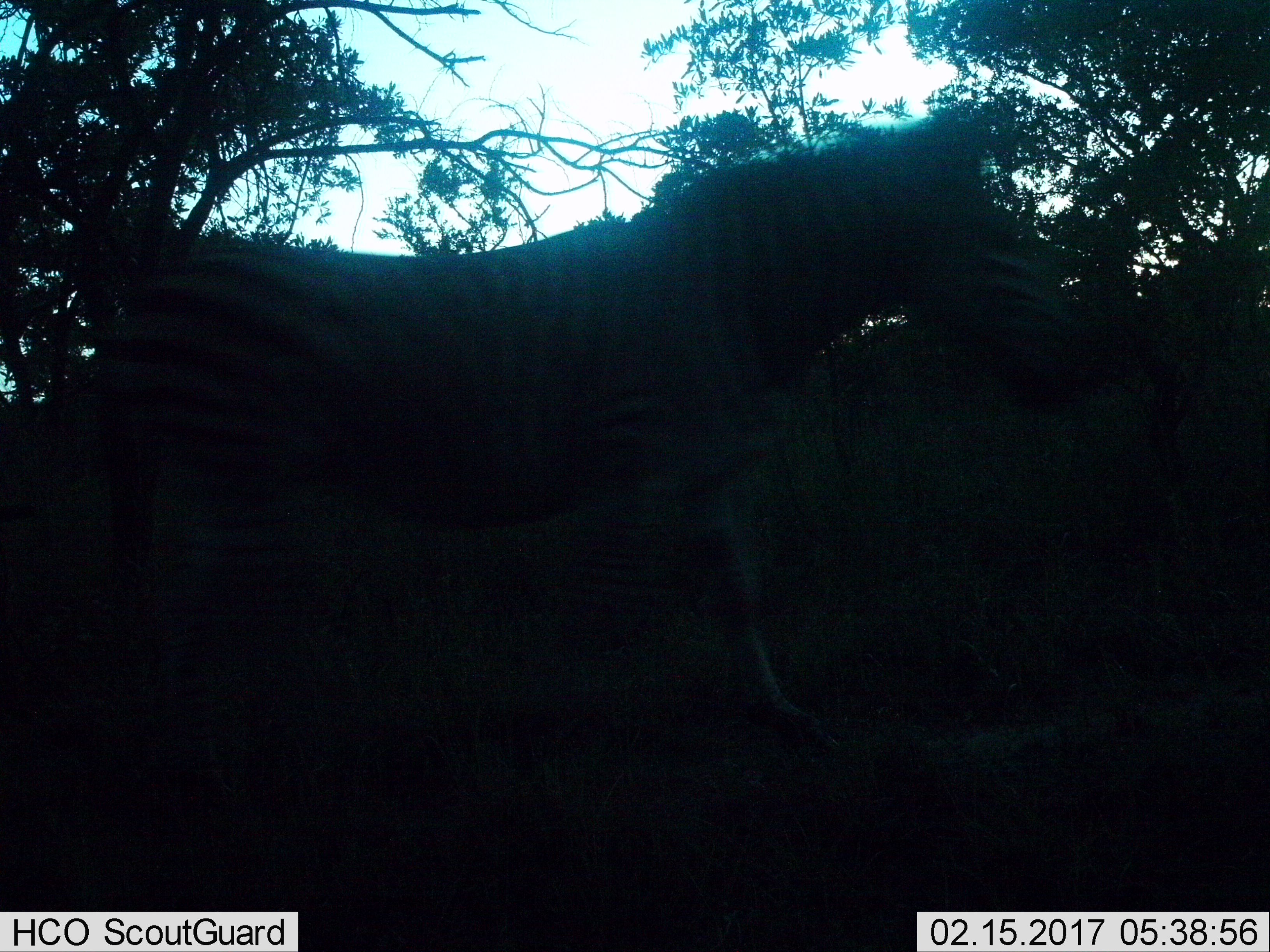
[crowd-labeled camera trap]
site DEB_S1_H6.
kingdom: Animalia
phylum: Chordata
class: Mammalia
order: Perissodactyla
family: Equidae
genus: Equus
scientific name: Equus quagga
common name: plains zebra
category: zebraplains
Zebraplains (plains zebra) (Equus quagga), count 1. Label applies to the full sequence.